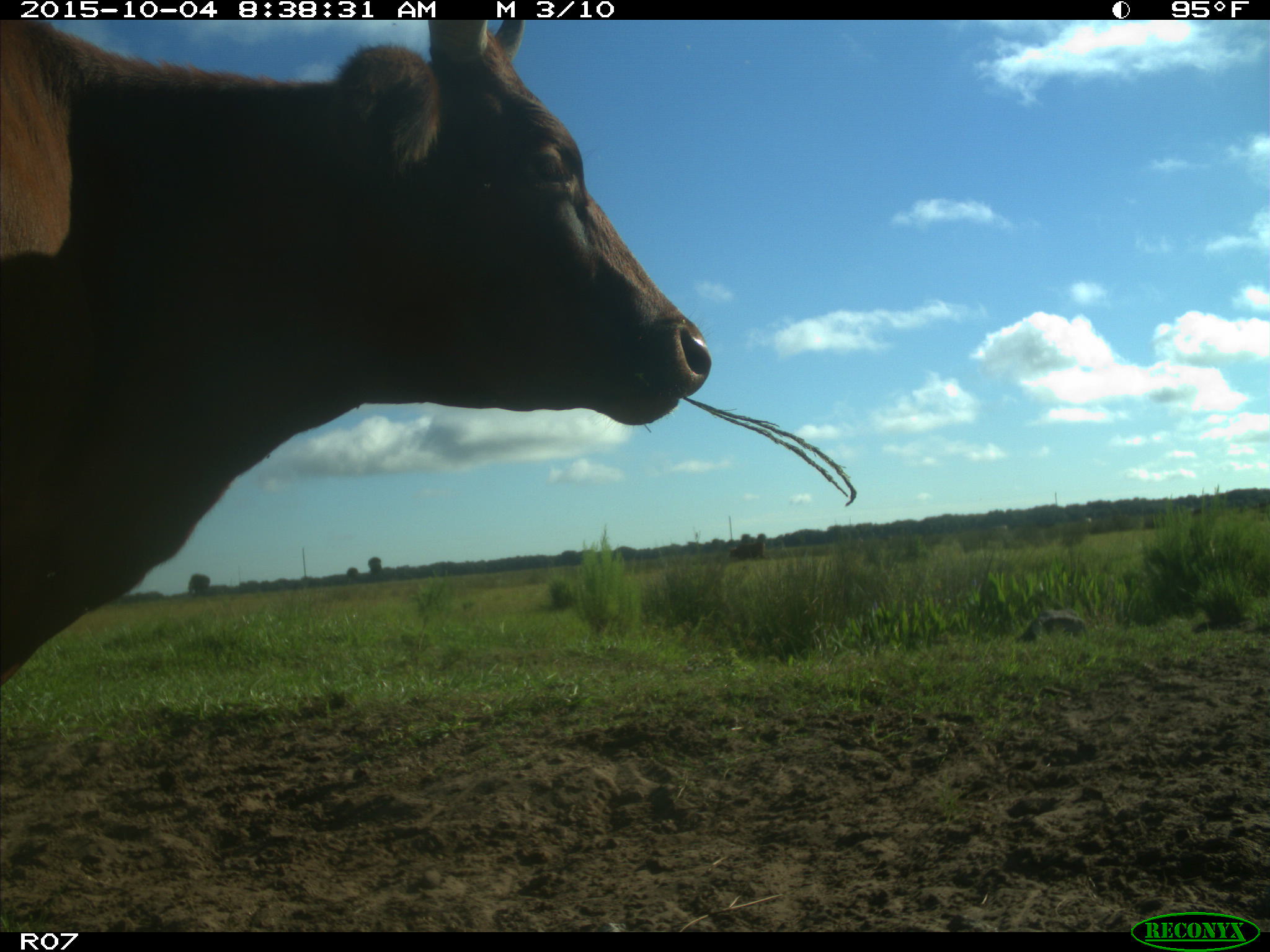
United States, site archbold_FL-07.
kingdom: Animalia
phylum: Chordata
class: Mammalia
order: Artiodactyla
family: Bovidae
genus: Bos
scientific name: Bos taurus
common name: domestic cow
Bos taurus (domestic cow).